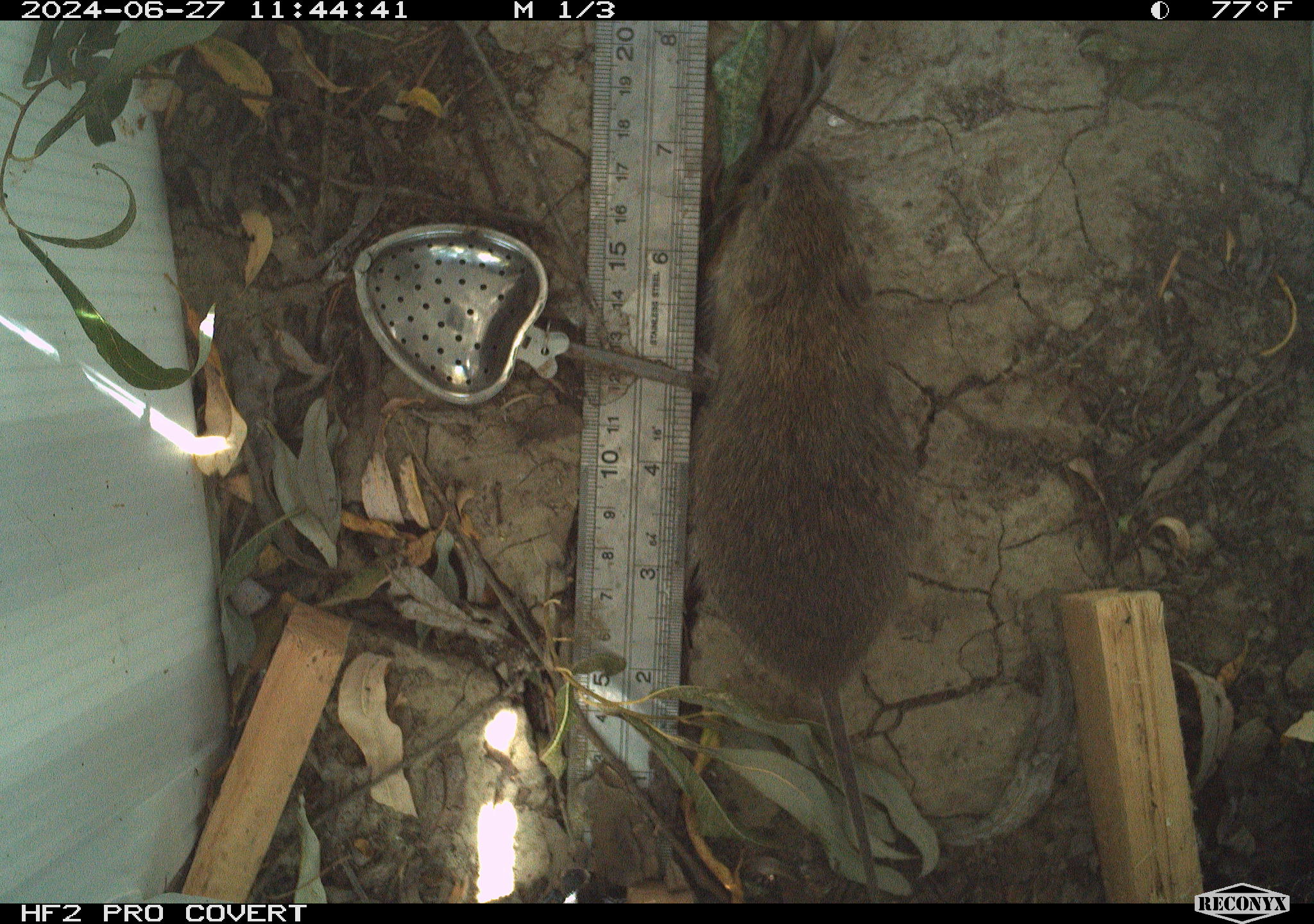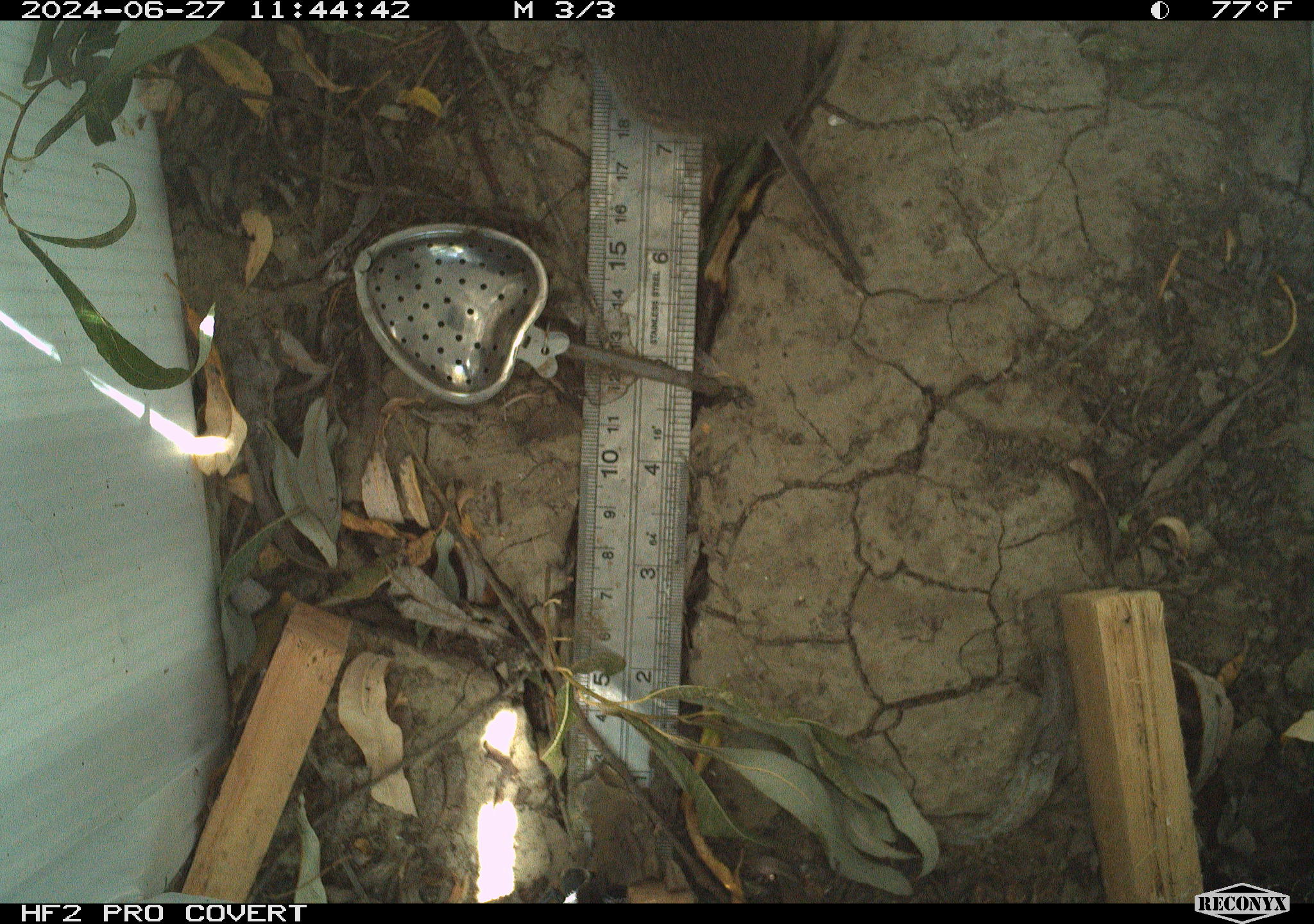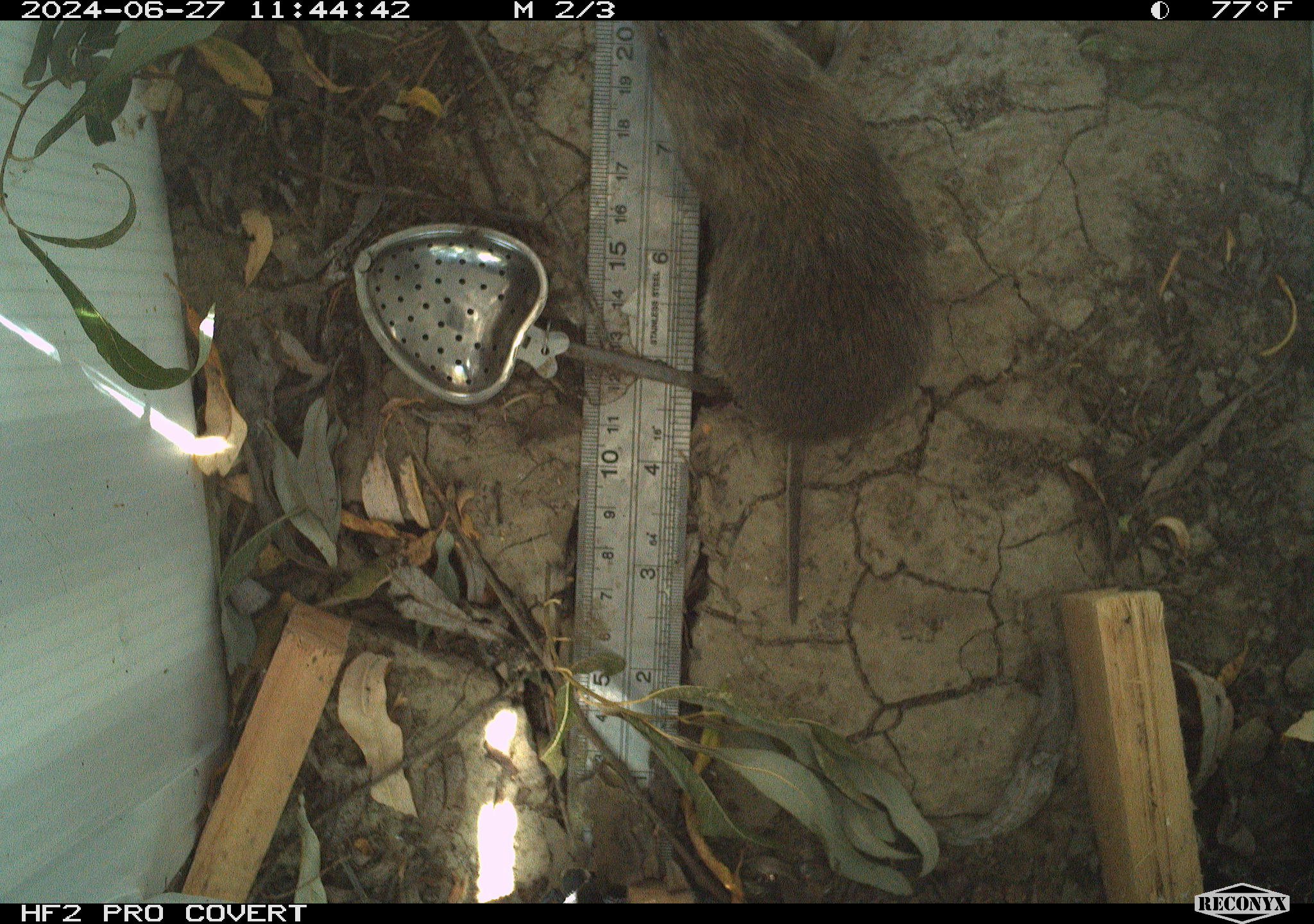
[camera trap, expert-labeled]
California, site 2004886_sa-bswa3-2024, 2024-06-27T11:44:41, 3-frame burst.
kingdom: Animalia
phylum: Chordata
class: Mammalia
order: Rodentia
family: Cricetidae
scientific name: Arvicolinae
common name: voles, lemmings, and muskrats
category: arvicolinae subfamily